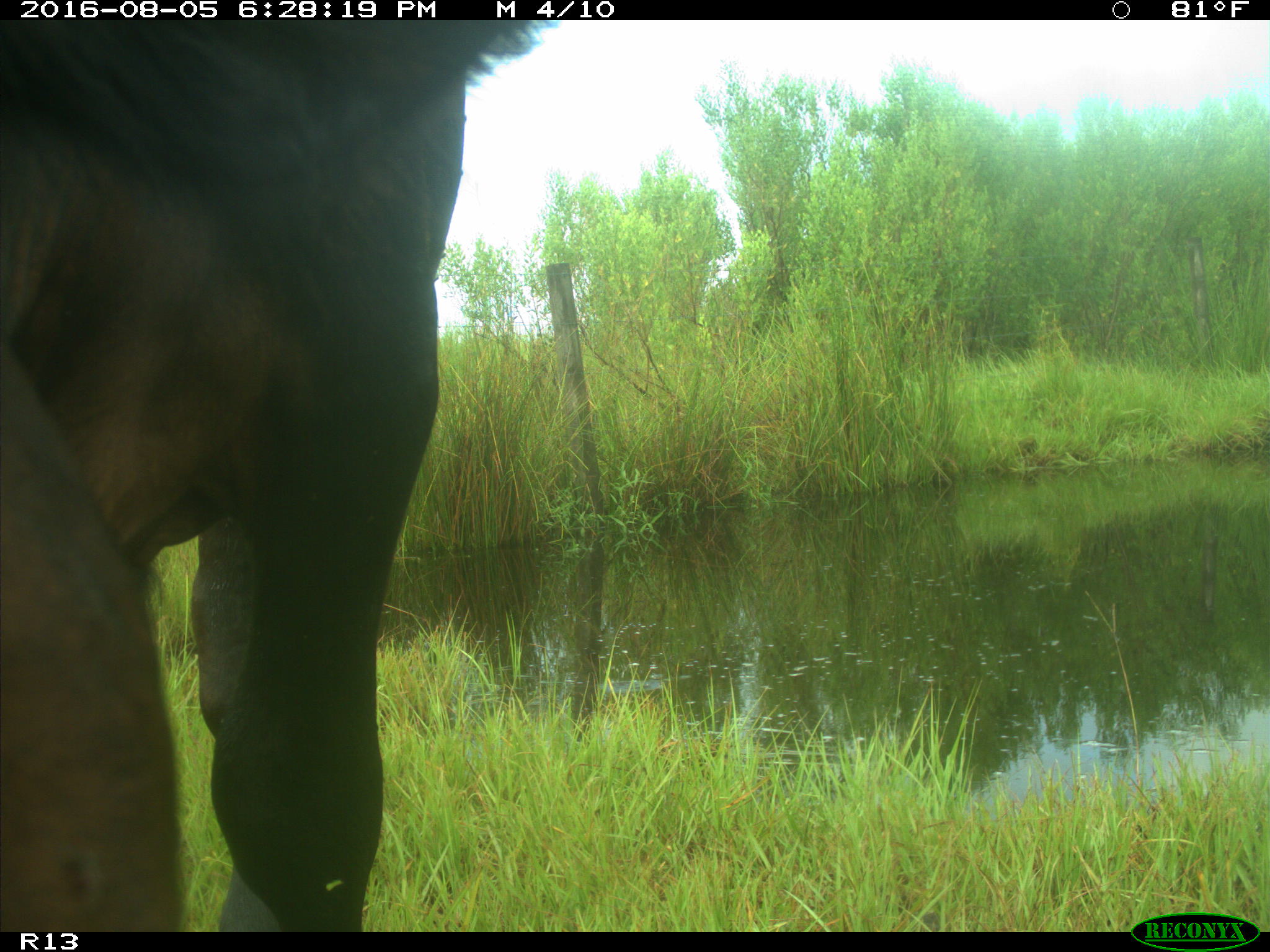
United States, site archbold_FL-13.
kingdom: Animalia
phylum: Chordata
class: Mammalia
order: Artiodactyla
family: Bovidae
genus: Bos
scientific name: Bos taurus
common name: domestic cow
Bos taurus (domestic cow).